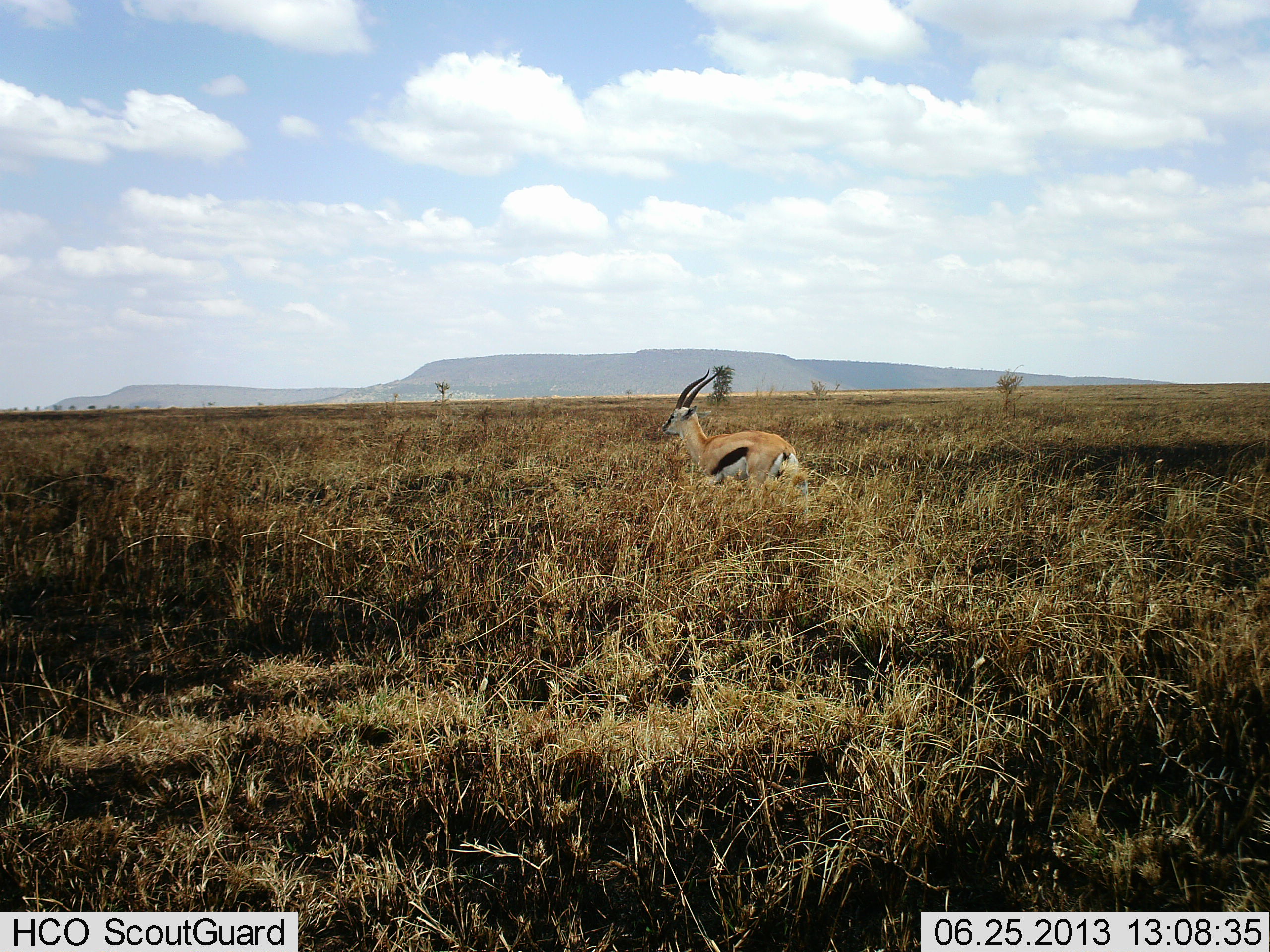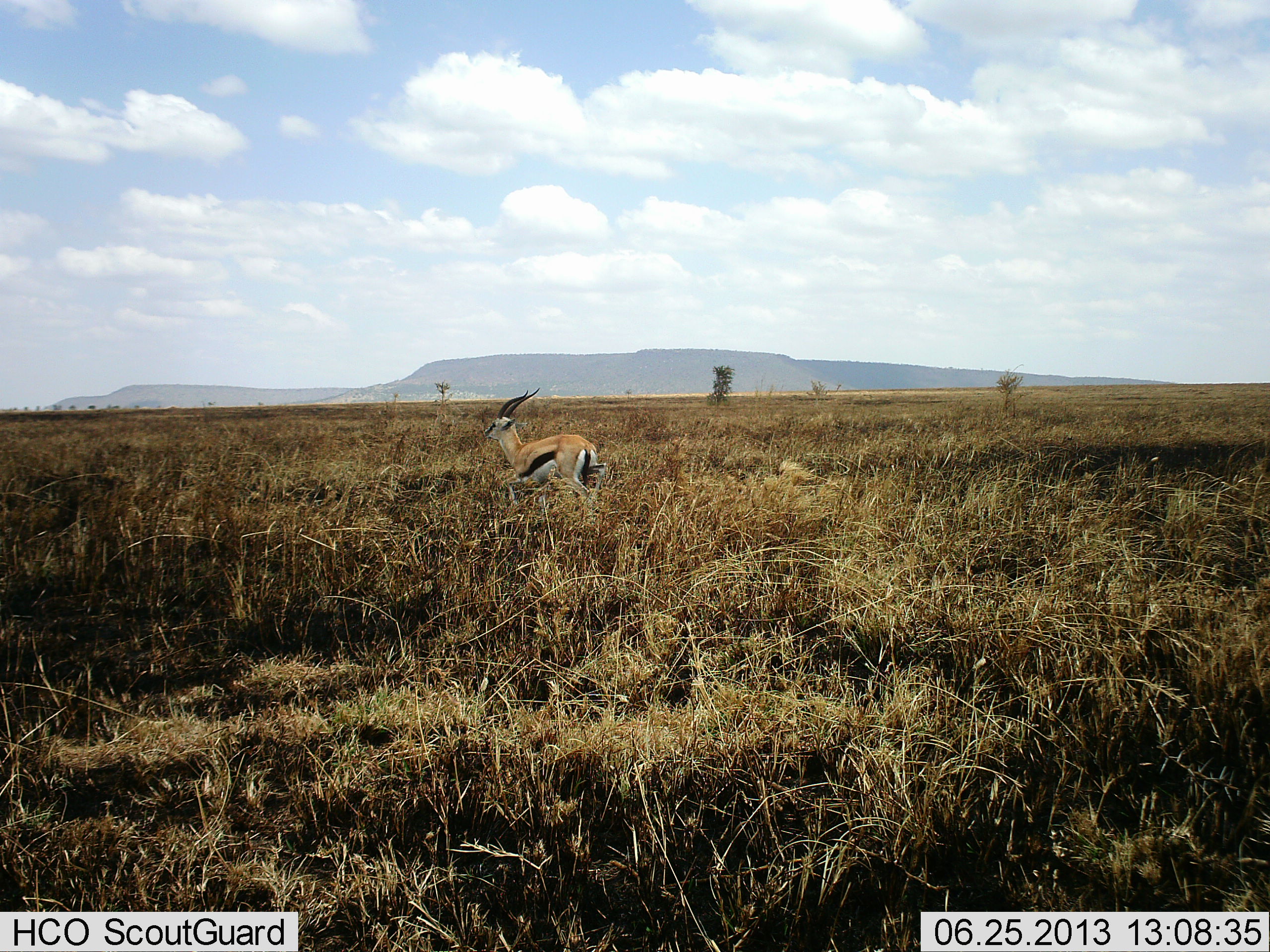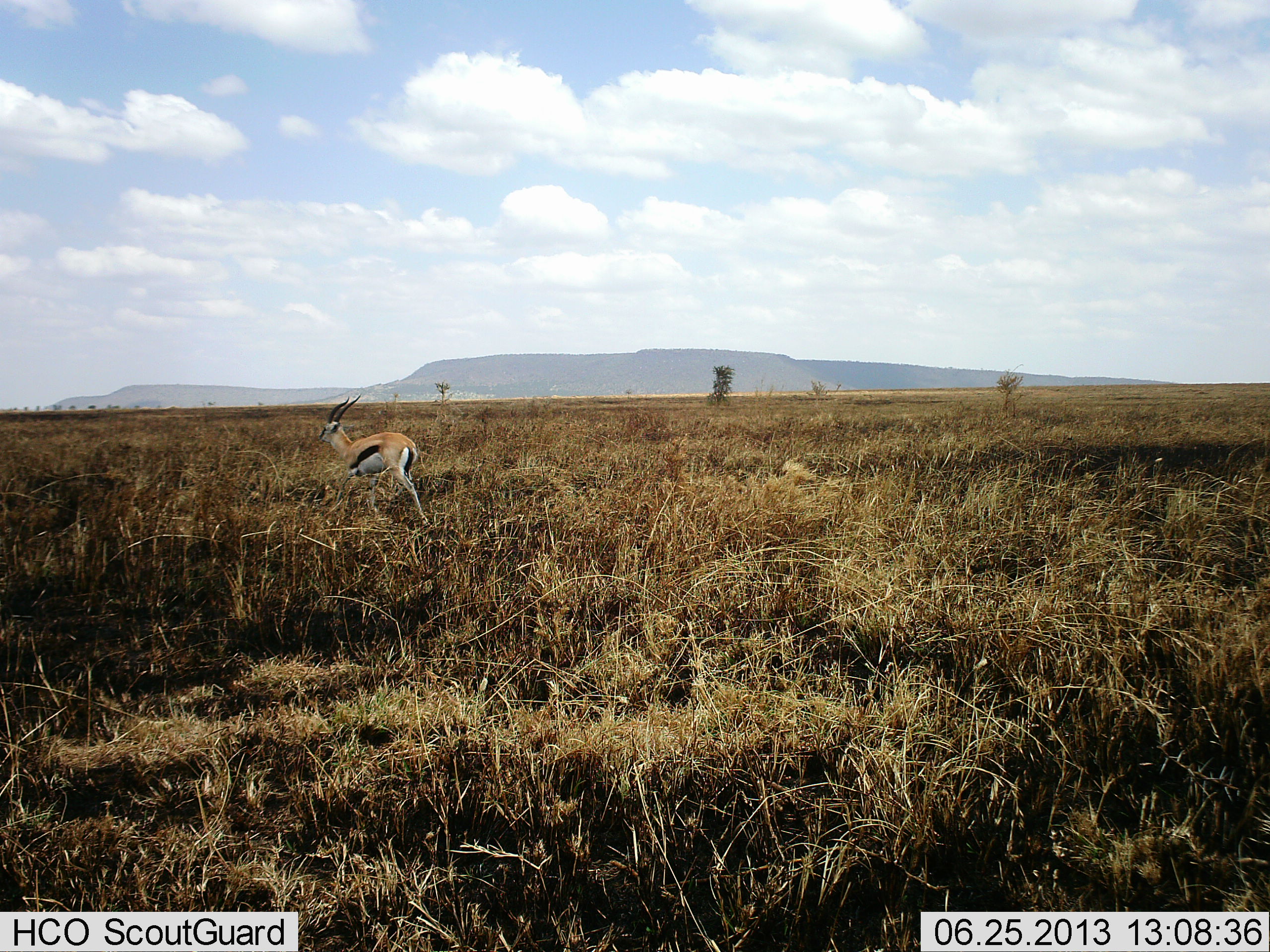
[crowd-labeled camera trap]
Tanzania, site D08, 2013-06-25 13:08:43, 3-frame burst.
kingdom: Animalia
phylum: Chordata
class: Mammalia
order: Artiodactyla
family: Bovidae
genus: Eudorcas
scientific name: Eudorcas thomsonii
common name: thomson's gazelle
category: gazellethomsons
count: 1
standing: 29%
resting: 0%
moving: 71%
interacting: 0%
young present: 0%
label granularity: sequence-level